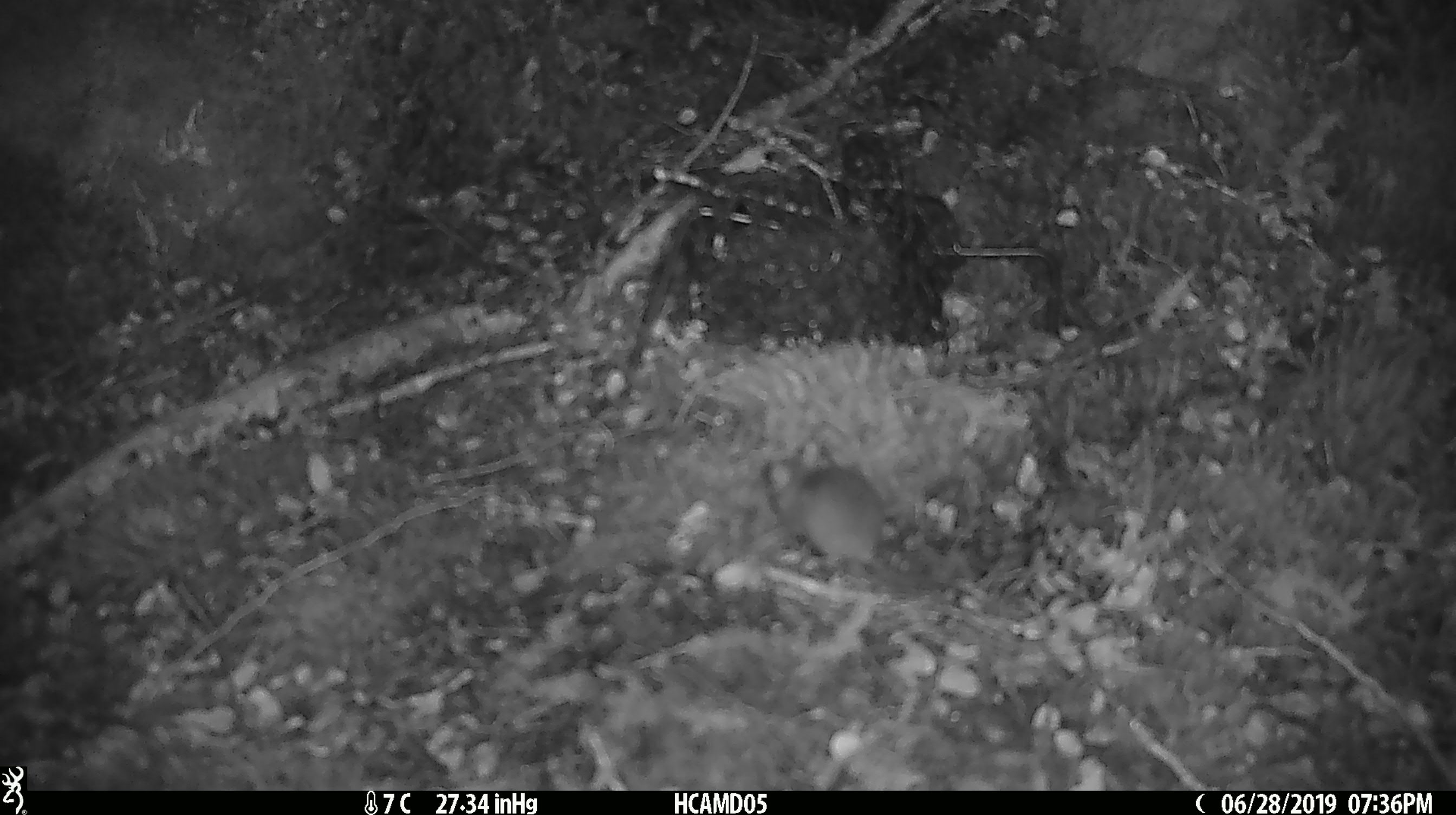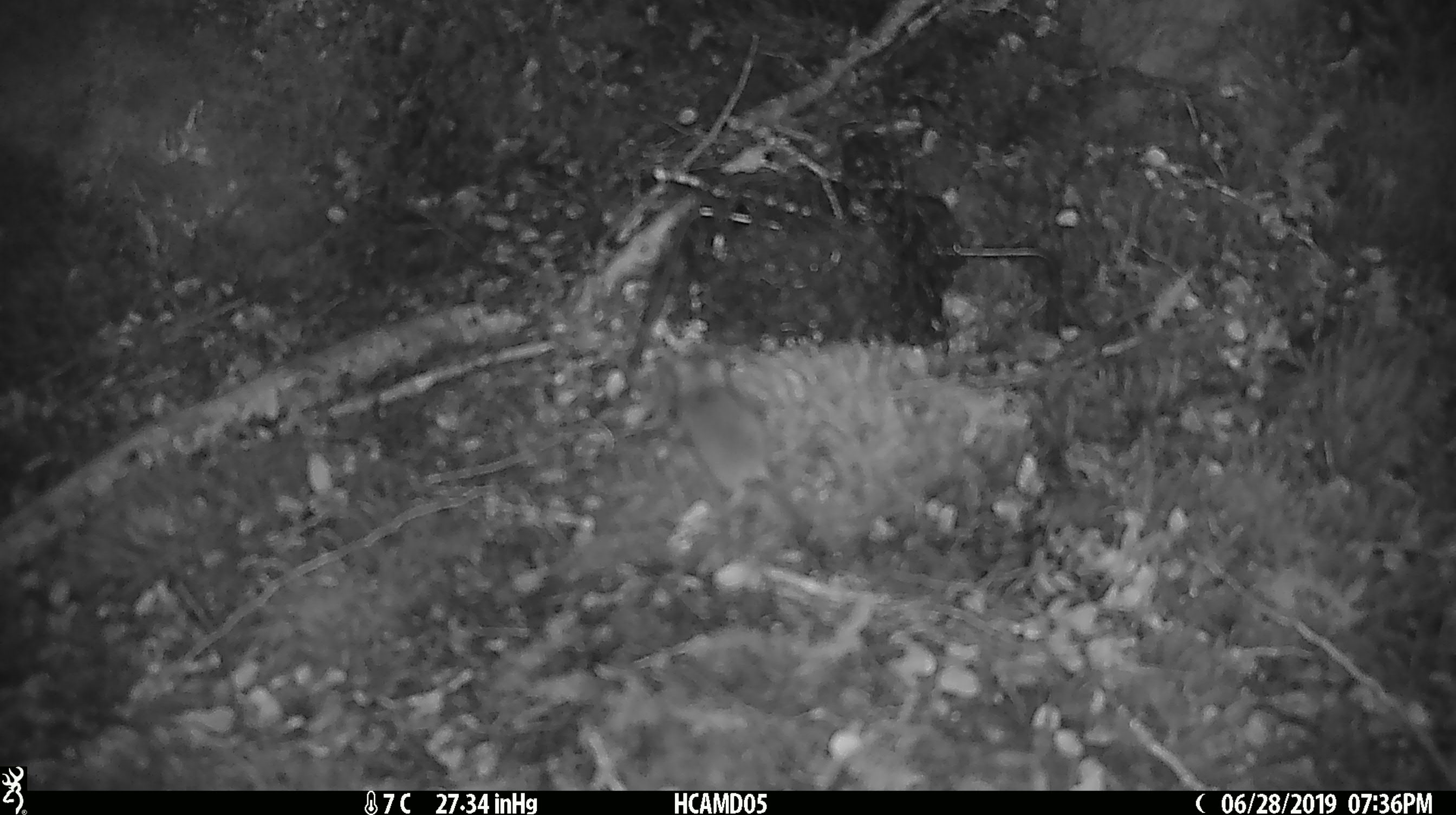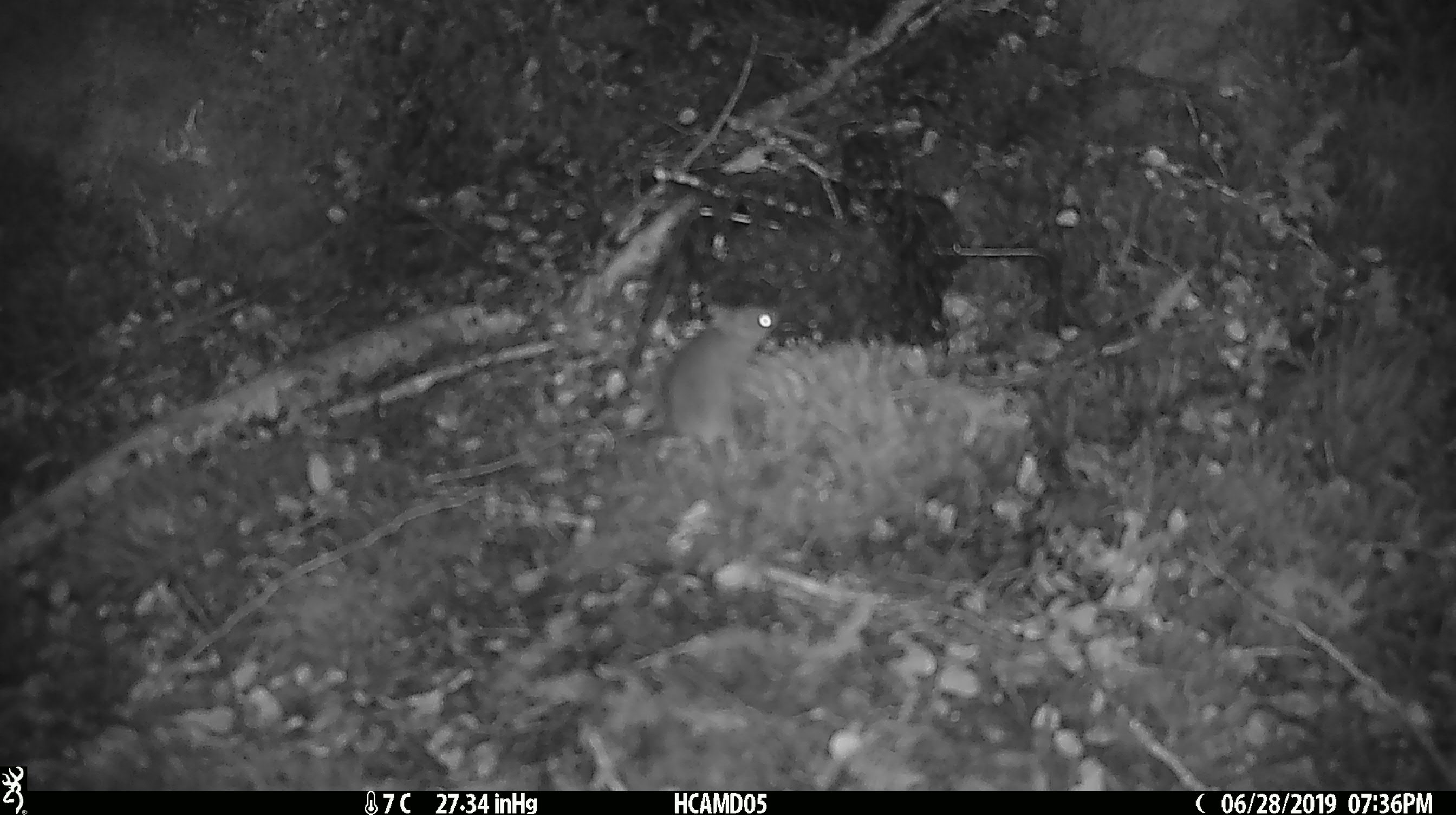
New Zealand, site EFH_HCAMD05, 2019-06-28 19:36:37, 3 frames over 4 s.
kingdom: Animalia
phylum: Chordata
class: Mammalia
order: Rodentia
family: Muridae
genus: Mus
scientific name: Mus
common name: mouse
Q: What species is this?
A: Mouse (Mus).